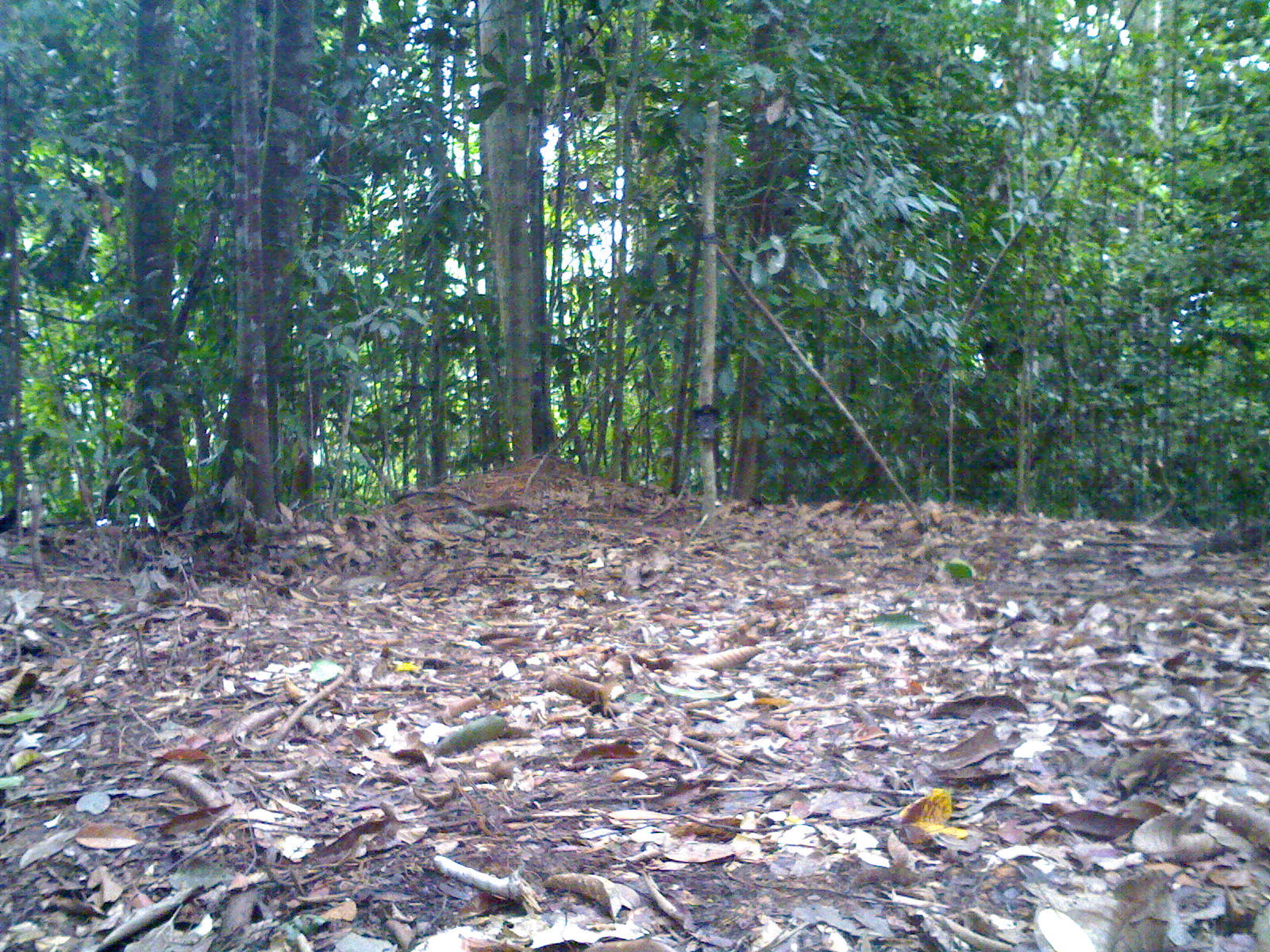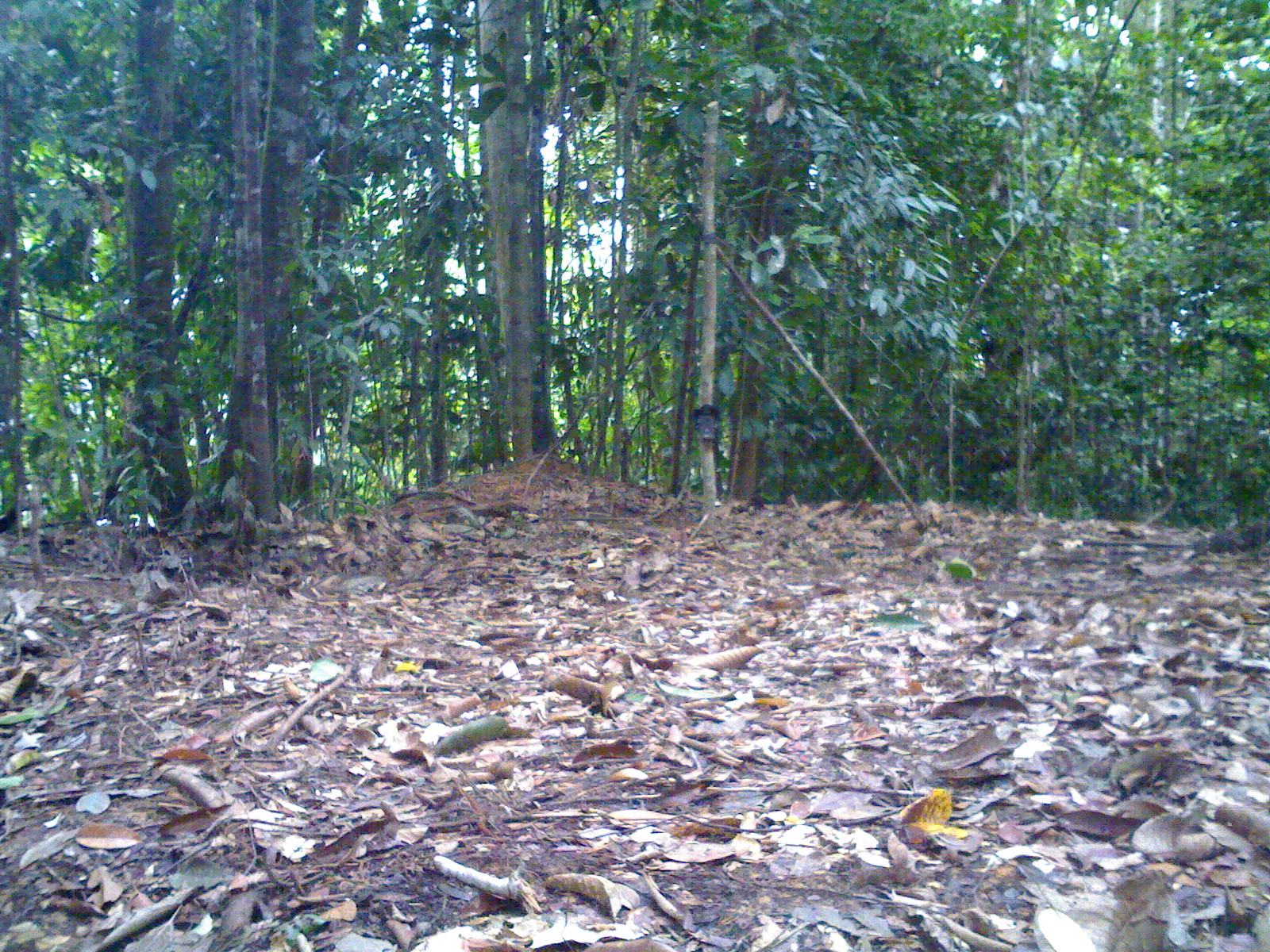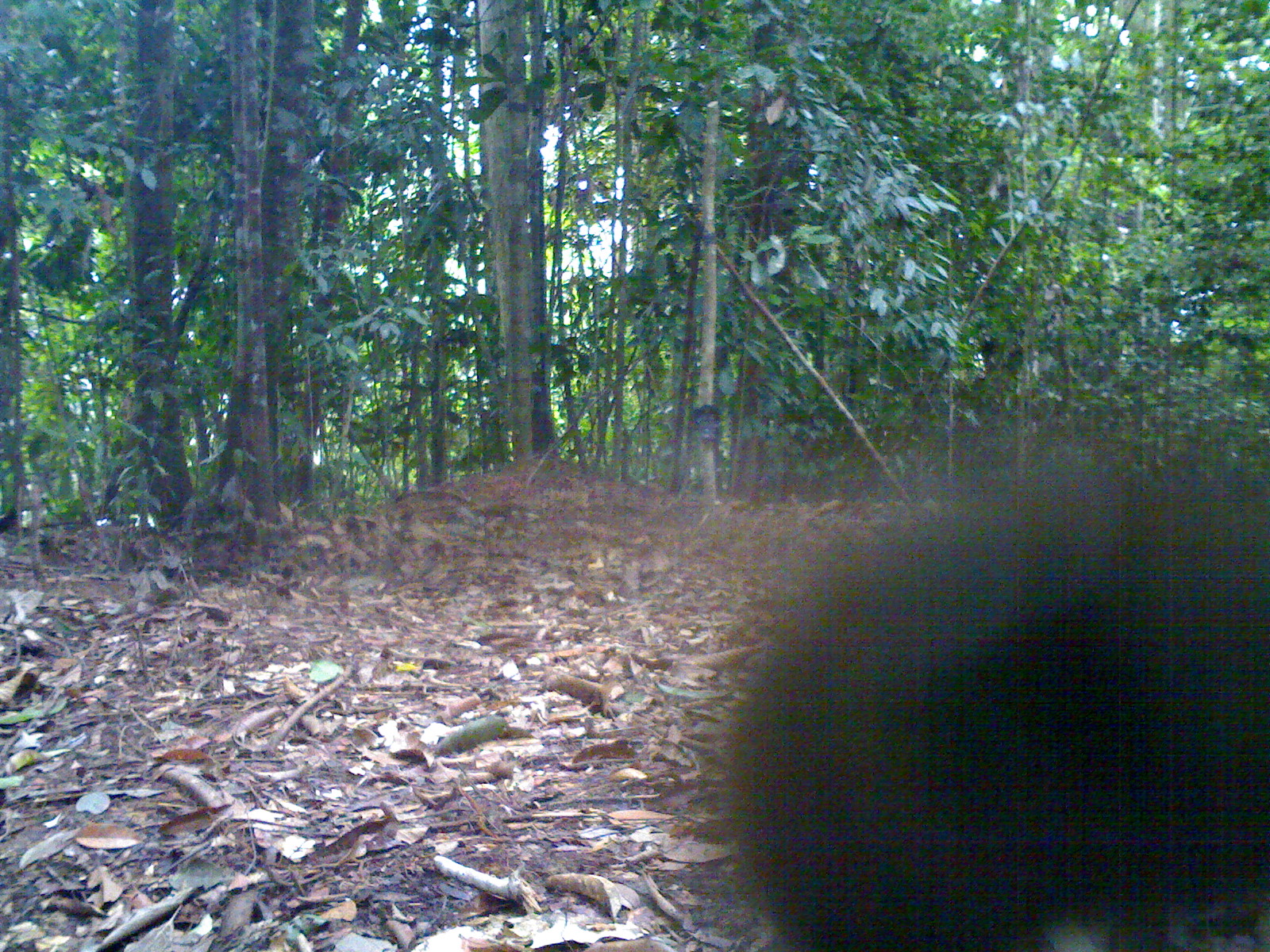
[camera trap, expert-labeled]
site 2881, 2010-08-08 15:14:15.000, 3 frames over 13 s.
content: unidentified animal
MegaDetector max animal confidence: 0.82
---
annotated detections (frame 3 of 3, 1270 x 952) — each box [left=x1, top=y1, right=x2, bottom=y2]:
unidentifiable: [left=709, top=444, right=1262, bottom=949]